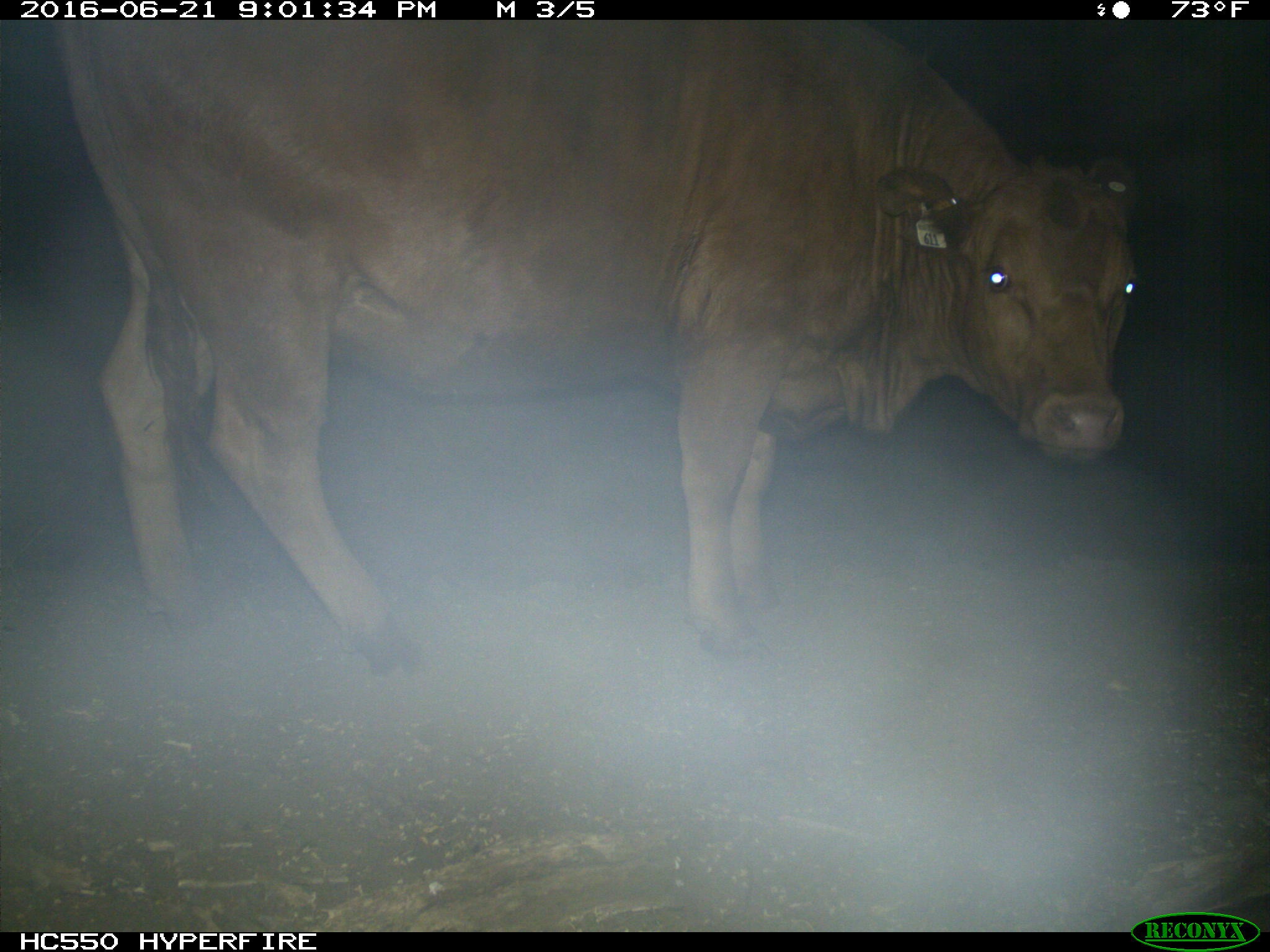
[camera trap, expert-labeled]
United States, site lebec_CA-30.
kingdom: Animalia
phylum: Chordata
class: Mammalia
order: Artiodactyla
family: Bovidae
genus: Bos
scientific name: Bos taurus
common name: domestic cow